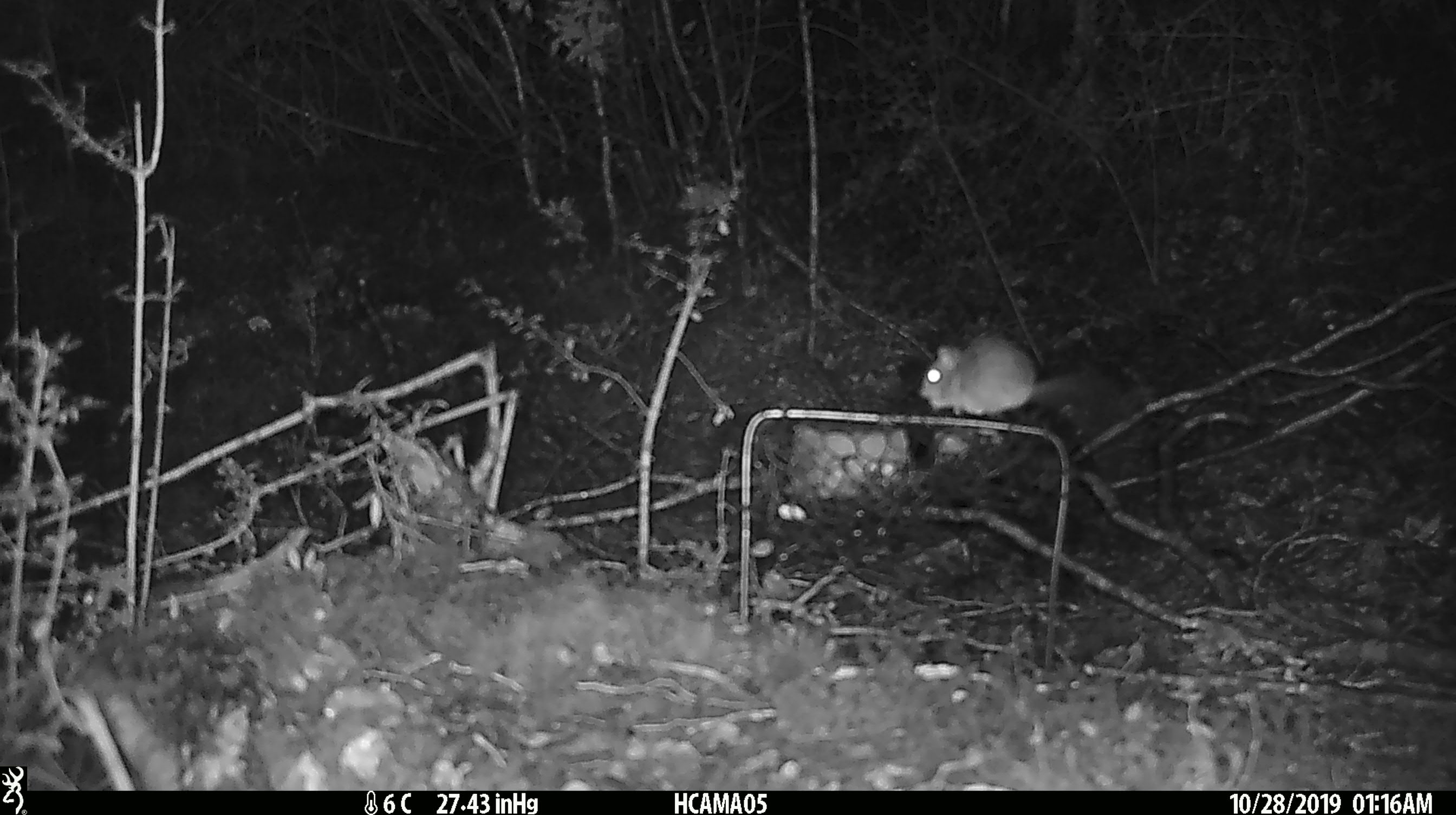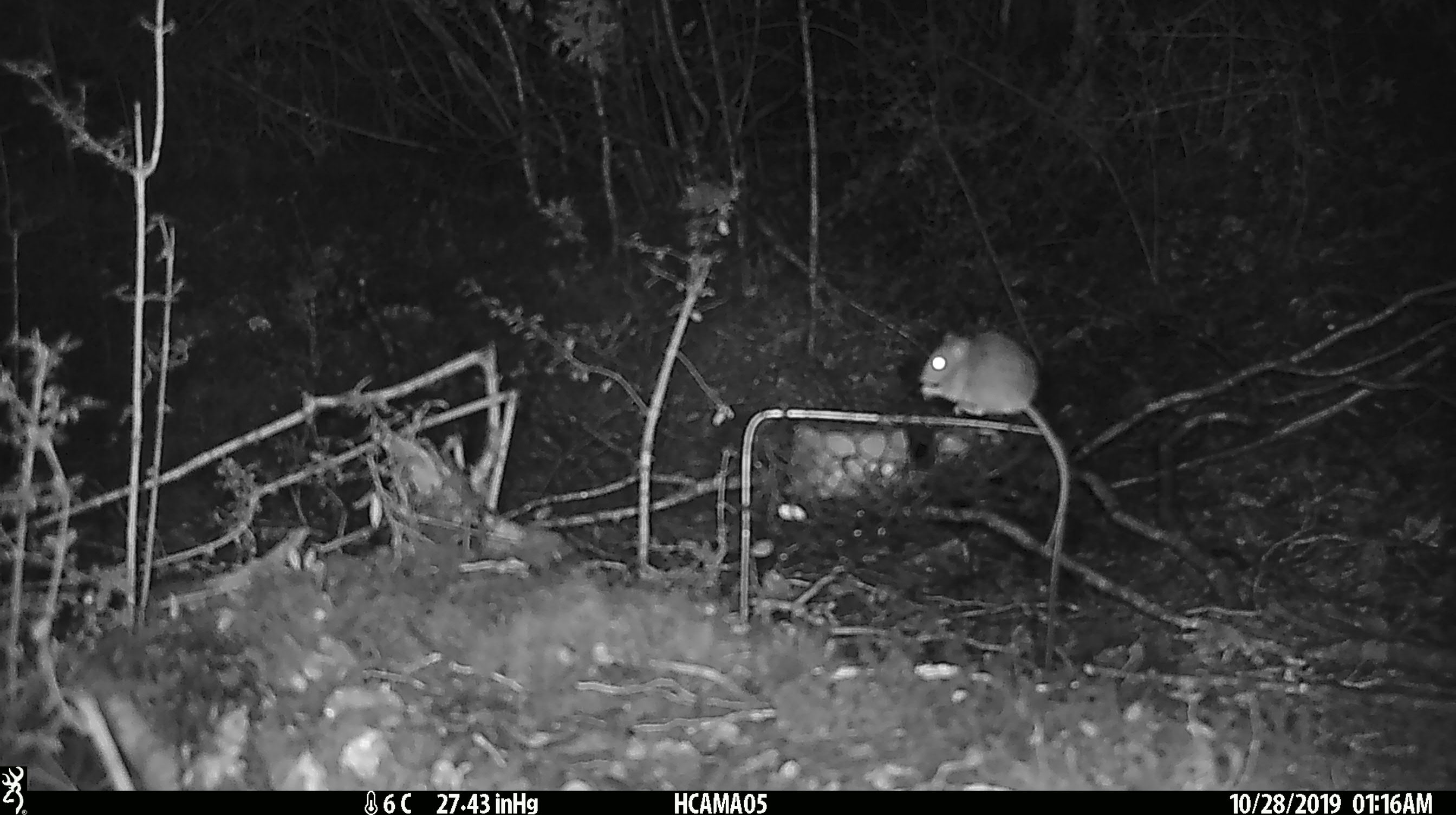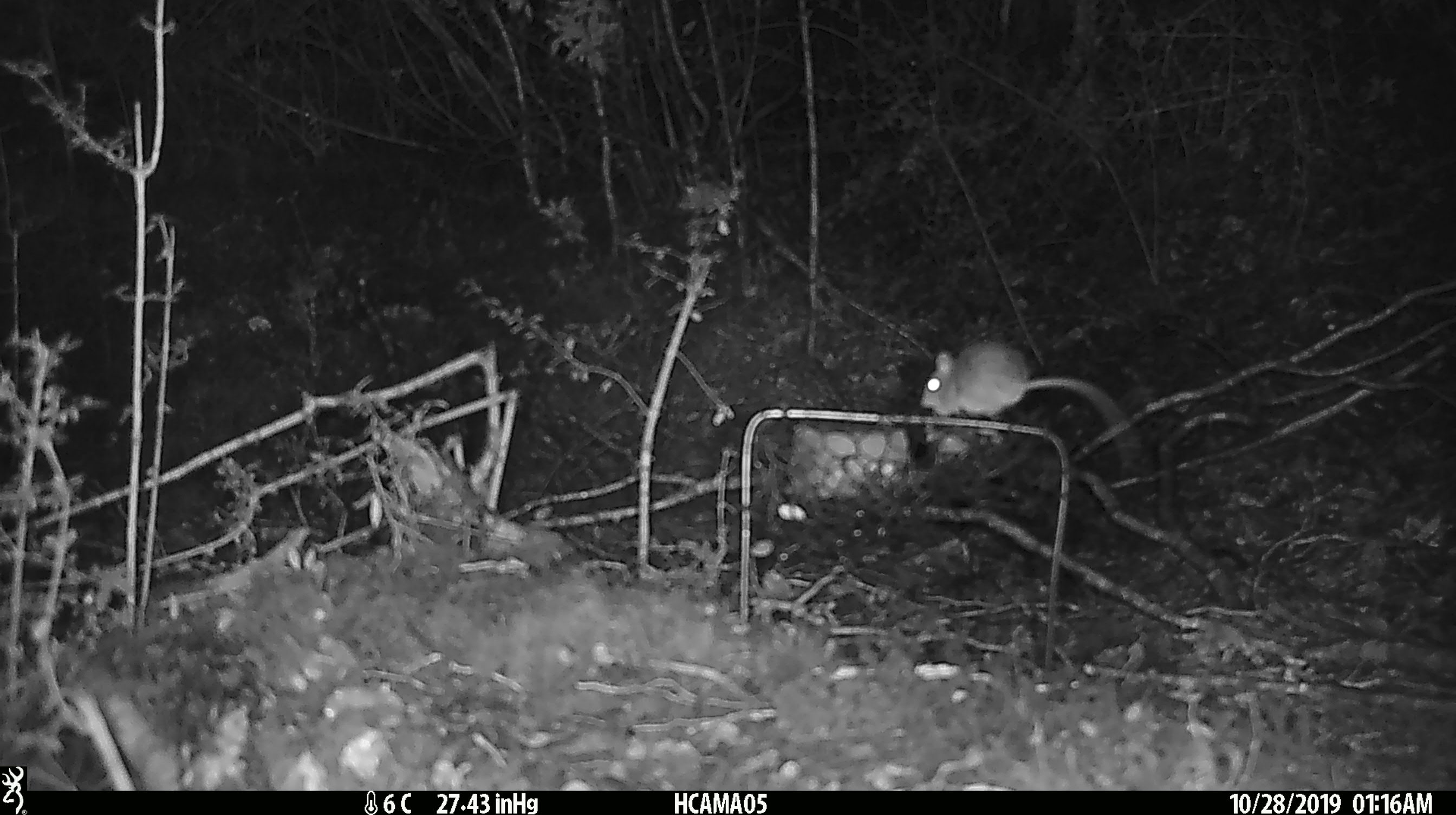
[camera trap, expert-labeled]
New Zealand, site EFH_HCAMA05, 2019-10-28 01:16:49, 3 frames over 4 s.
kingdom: Animalia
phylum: Chordata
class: Mammalia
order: Rodentia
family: Muridae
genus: Mus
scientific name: Mus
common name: mouse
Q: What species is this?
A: Mouse (Mus).